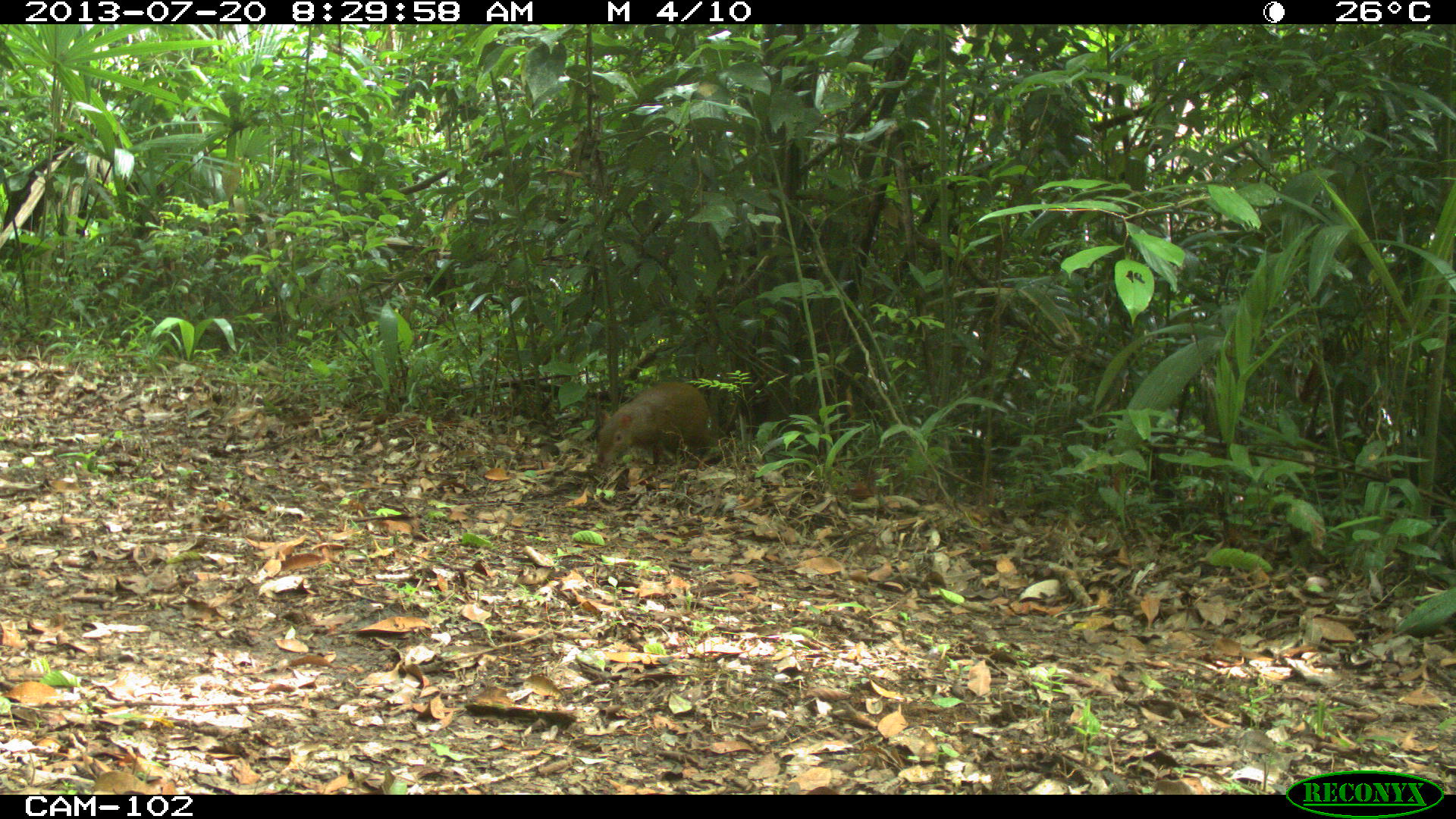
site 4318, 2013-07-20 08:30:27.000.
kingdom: Animalia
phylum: Chordata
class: Mammalia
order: Rodentia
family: Dasyproctidae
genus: Dasyprocta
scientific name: Dasyprocta punctata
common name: central american agouti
Dasyprocta punctata (central american agouti), count 1.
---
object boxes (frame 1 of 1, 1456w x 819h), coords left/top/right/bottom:
dasyprocta punctata: 594/381/710/469